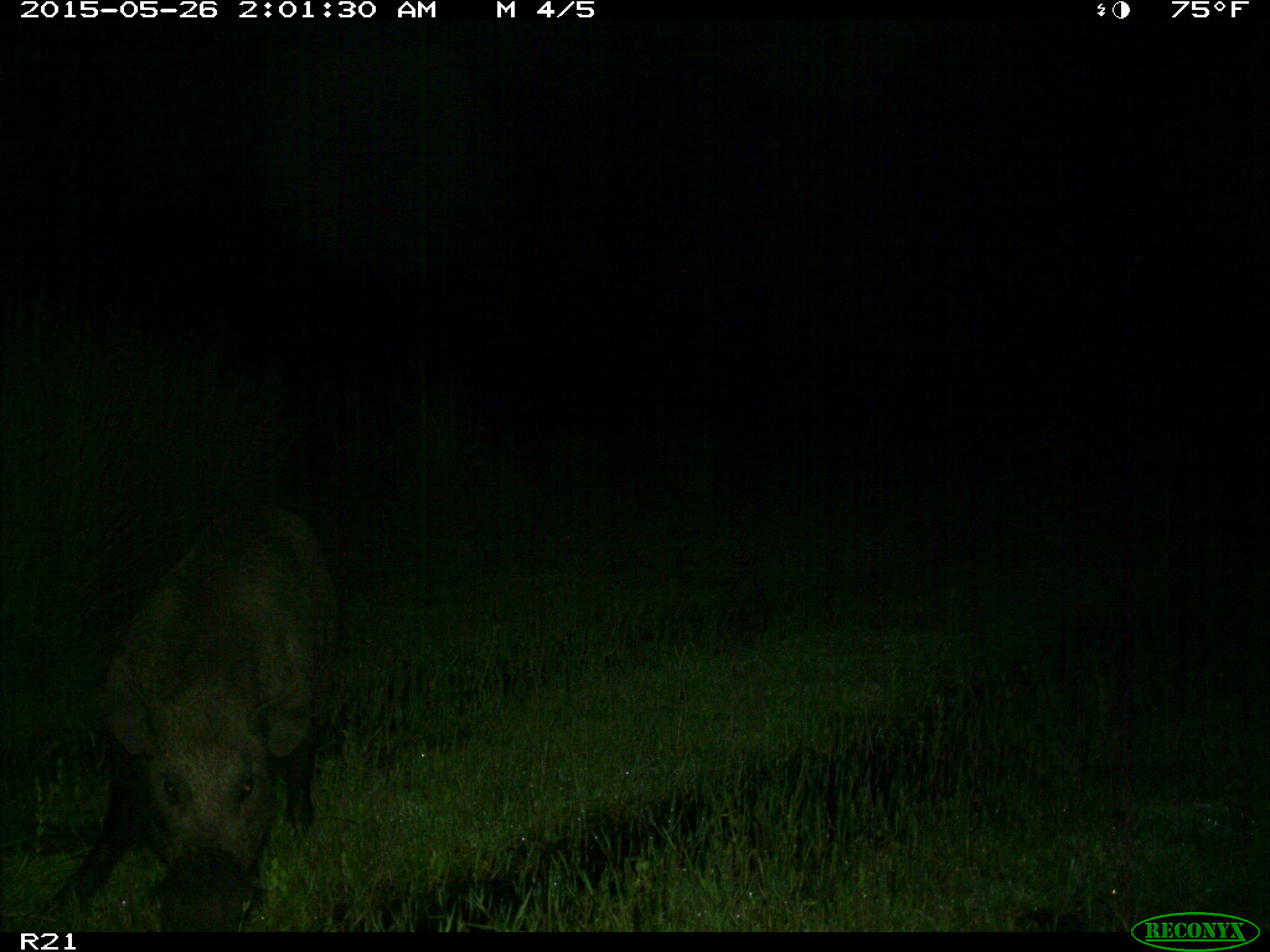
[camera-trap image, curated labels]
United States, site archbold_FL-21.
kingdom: Animalia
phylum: Chordata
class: Mammalia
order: Artiodactyla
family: Suidae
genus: Sus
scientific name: Sus scrofa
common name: wild boar